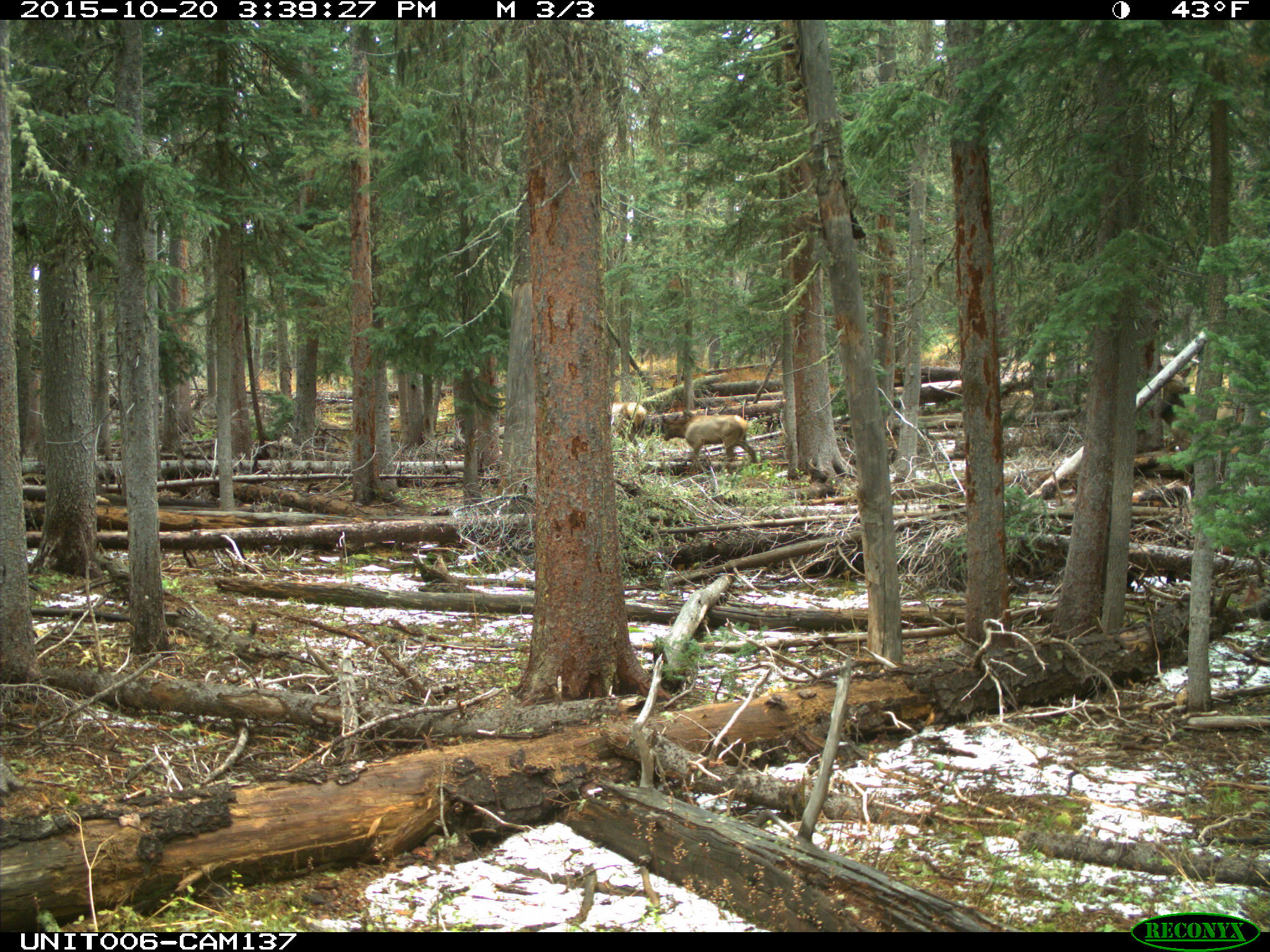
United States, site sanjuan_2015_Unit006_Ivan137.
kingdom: Animalia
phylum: Chordata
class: Mammalia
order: Artiodactyla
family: Cervidae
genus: Cervus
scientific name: Cervus elaphus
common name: red deer